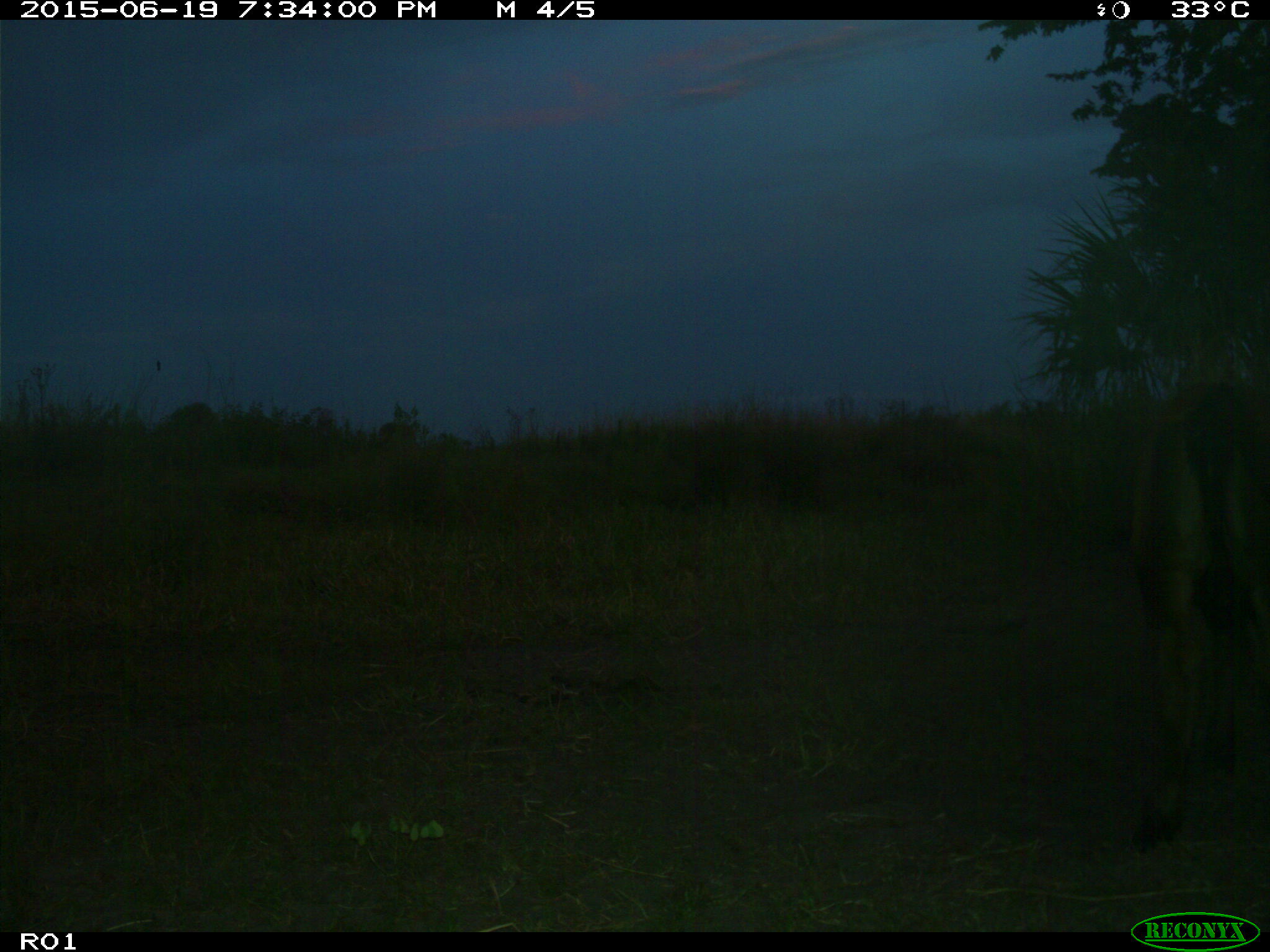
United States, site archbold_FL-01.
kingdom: Animalia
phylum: Chordata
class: Mammalia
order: Artiodactyla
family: Bovidae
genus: Bos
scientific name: Bos taurus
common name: domestic cow